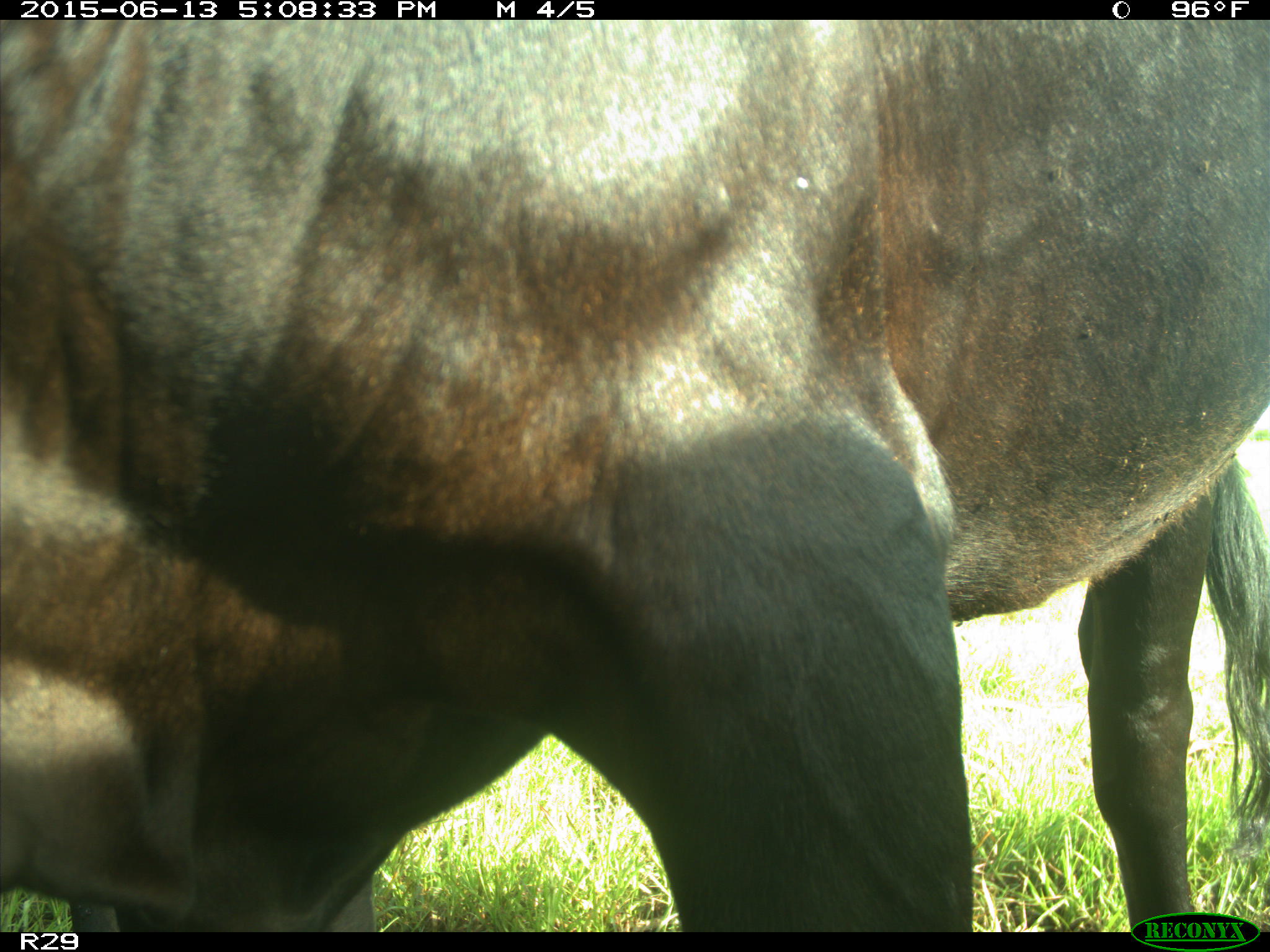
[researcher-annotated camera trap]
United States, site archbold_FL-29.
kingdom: Animalia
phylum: Chordata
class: Mammalia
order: Artiodactyla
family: Bovidae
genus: Bos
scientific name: Bos taurus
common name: domestic cow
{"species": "Bos taurus (domestic cow)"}